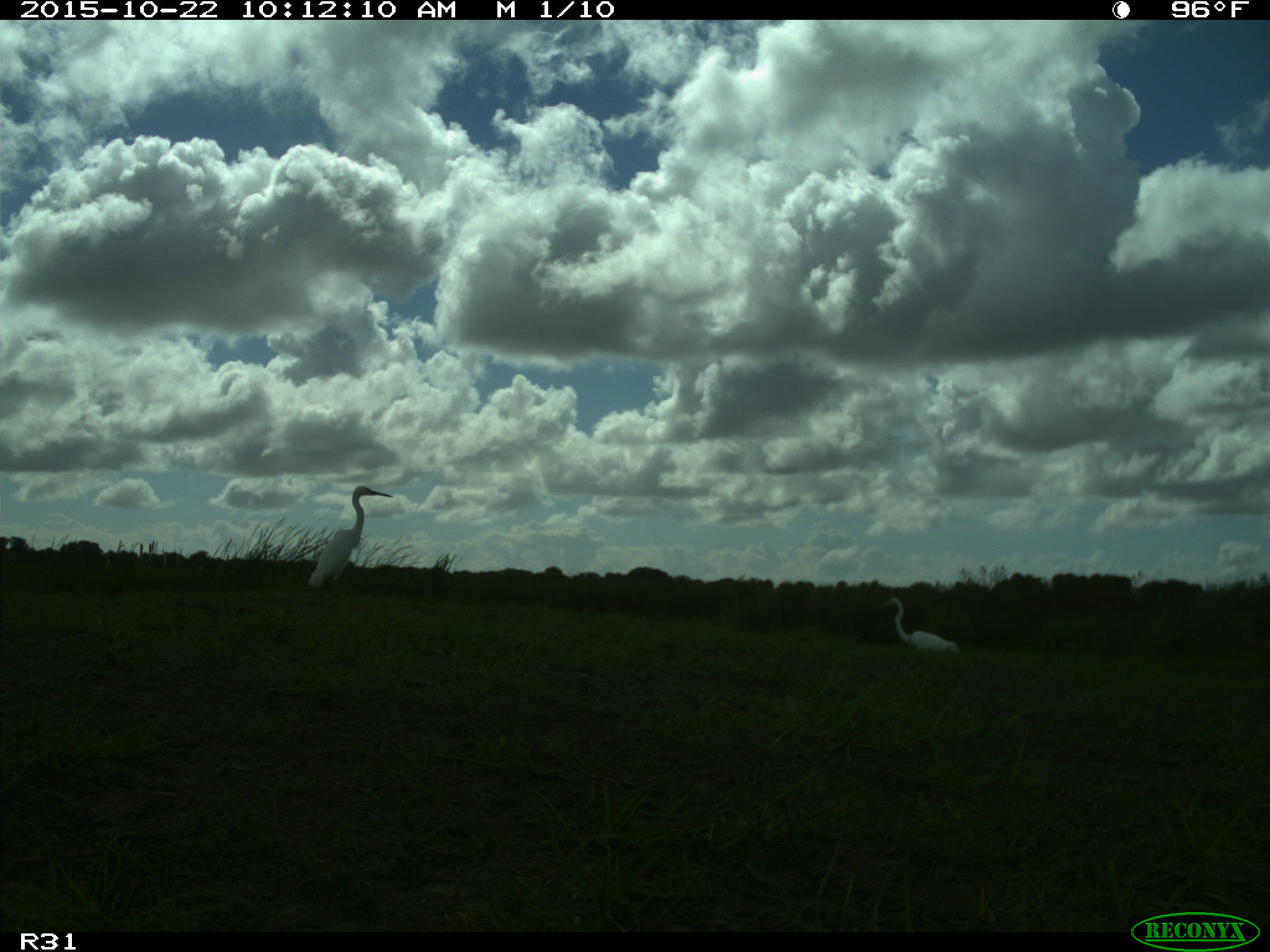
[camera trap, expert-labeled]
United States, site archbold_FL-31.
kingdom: Animalia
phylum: Chordata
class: Aves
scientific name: Aves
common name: birds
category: unidentified bird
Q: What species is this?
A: Unidentified bird (birds) (Aves).